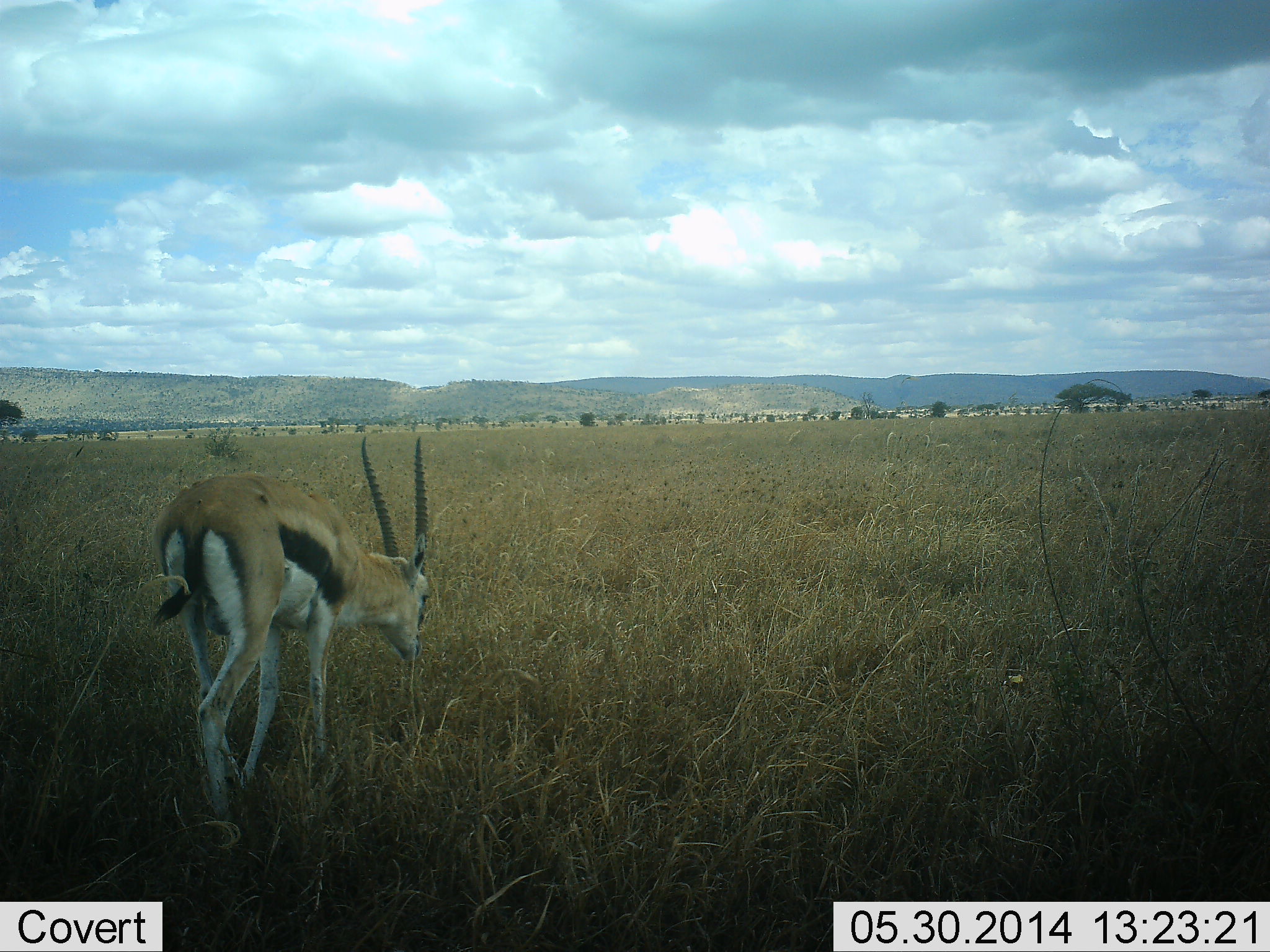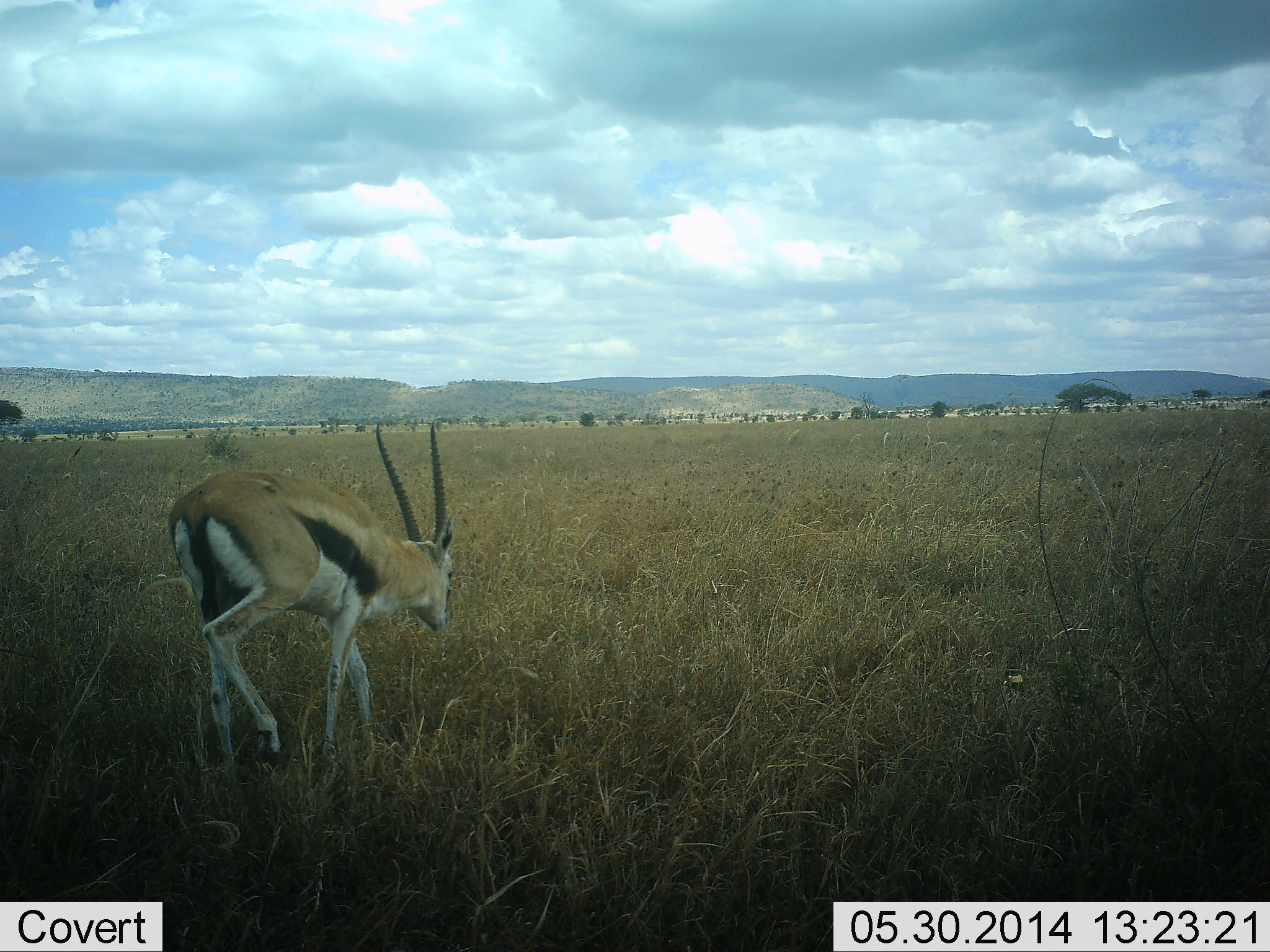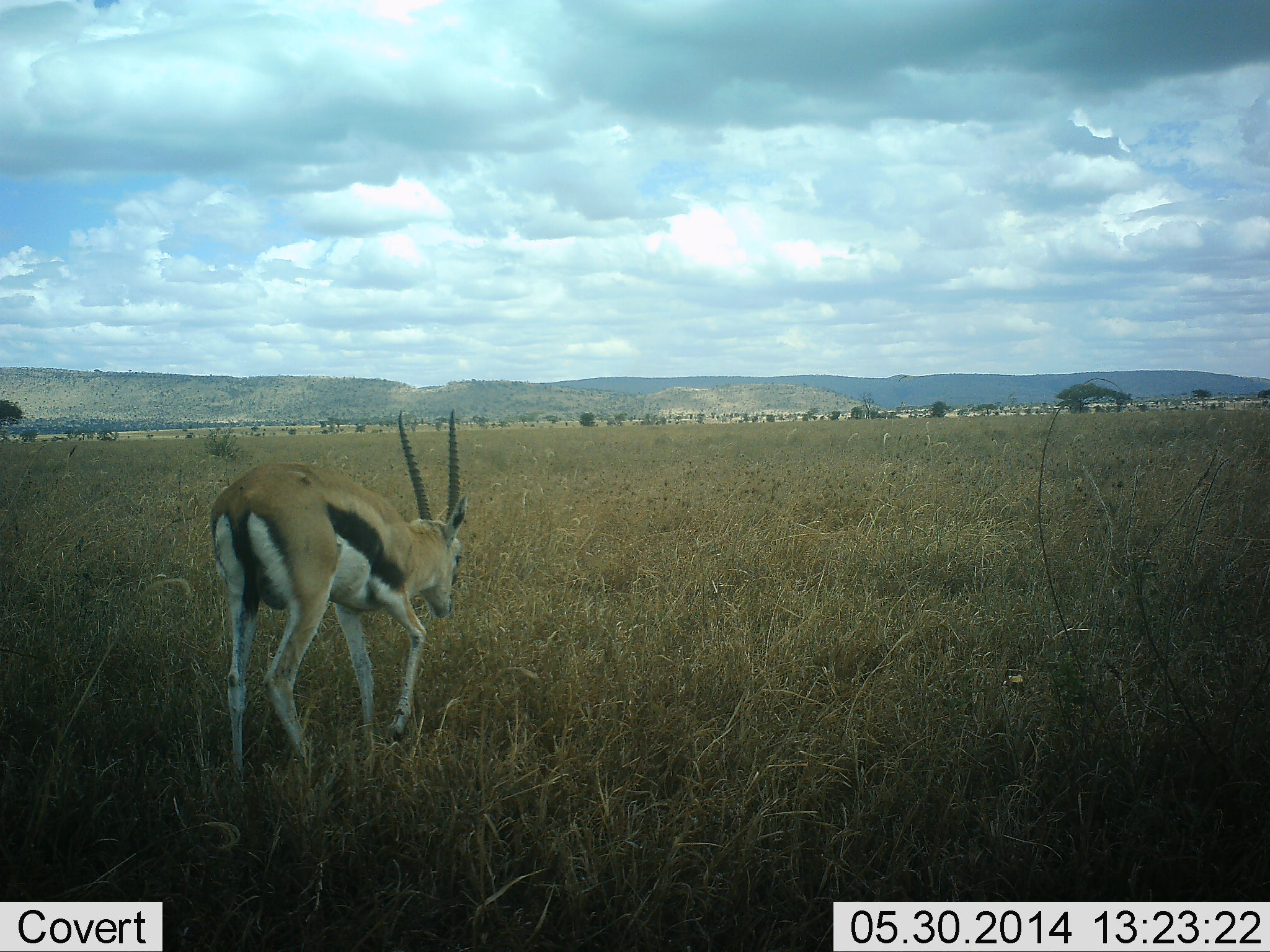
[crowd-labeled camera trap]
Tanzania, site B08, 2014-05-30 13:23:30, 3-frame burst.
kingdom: Animalia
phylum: Chordata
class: Mammalia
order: Artiodactyla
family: Bovidae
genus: Eudorcas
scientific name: Eudorcas thomsonii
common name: thomson's gazelle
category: gazellethomsons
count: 1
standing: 8%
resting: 0%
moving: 94%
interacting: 0%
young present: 0%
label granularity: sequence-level